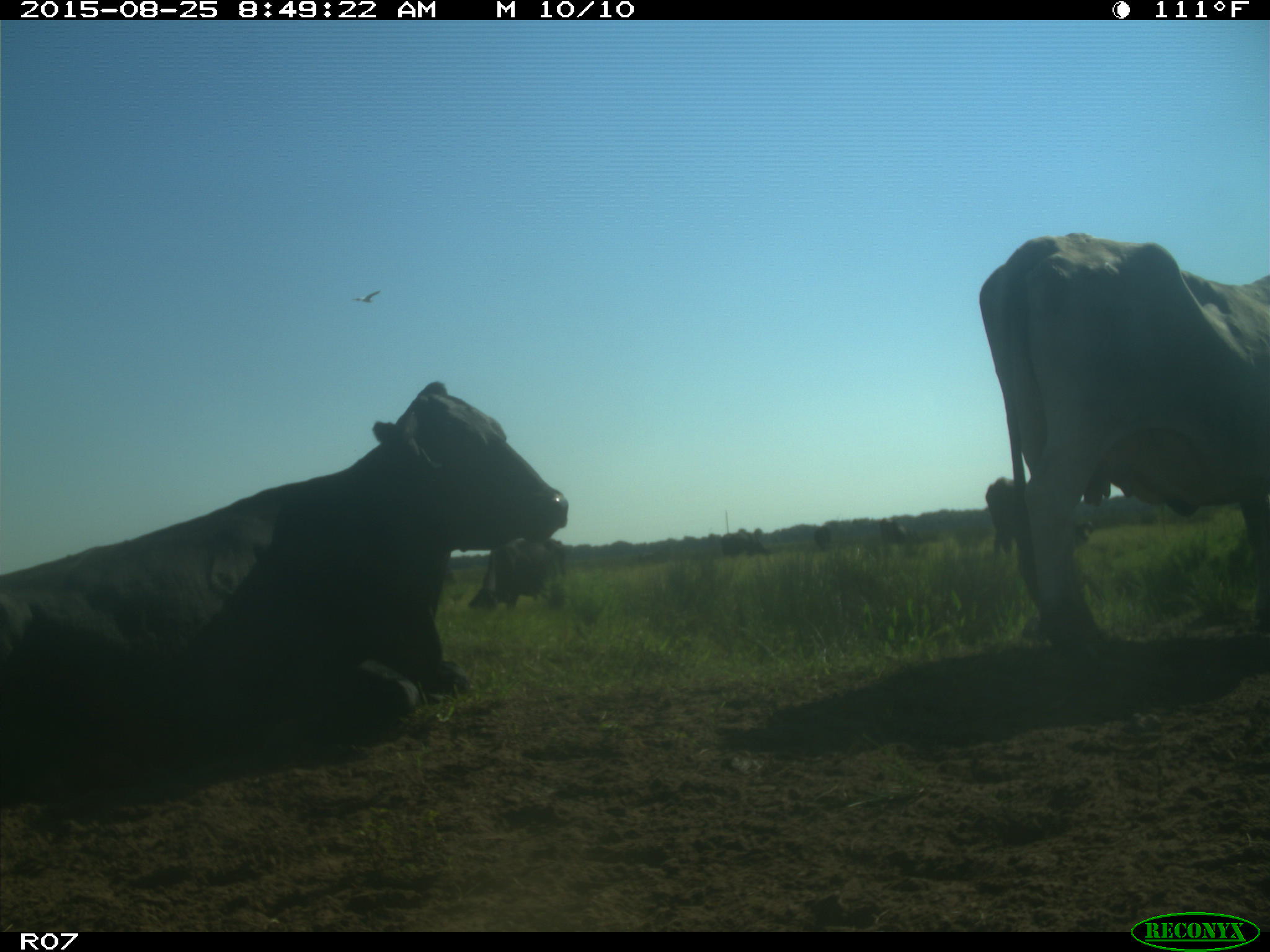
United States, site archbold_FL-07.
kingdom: Animalia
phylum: Chordata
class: Mammalia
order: Artiodactyla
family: Bovidae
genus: Bos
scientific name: Bos taurus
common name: domestic cow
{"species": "Bos taurus (domestic cow)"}